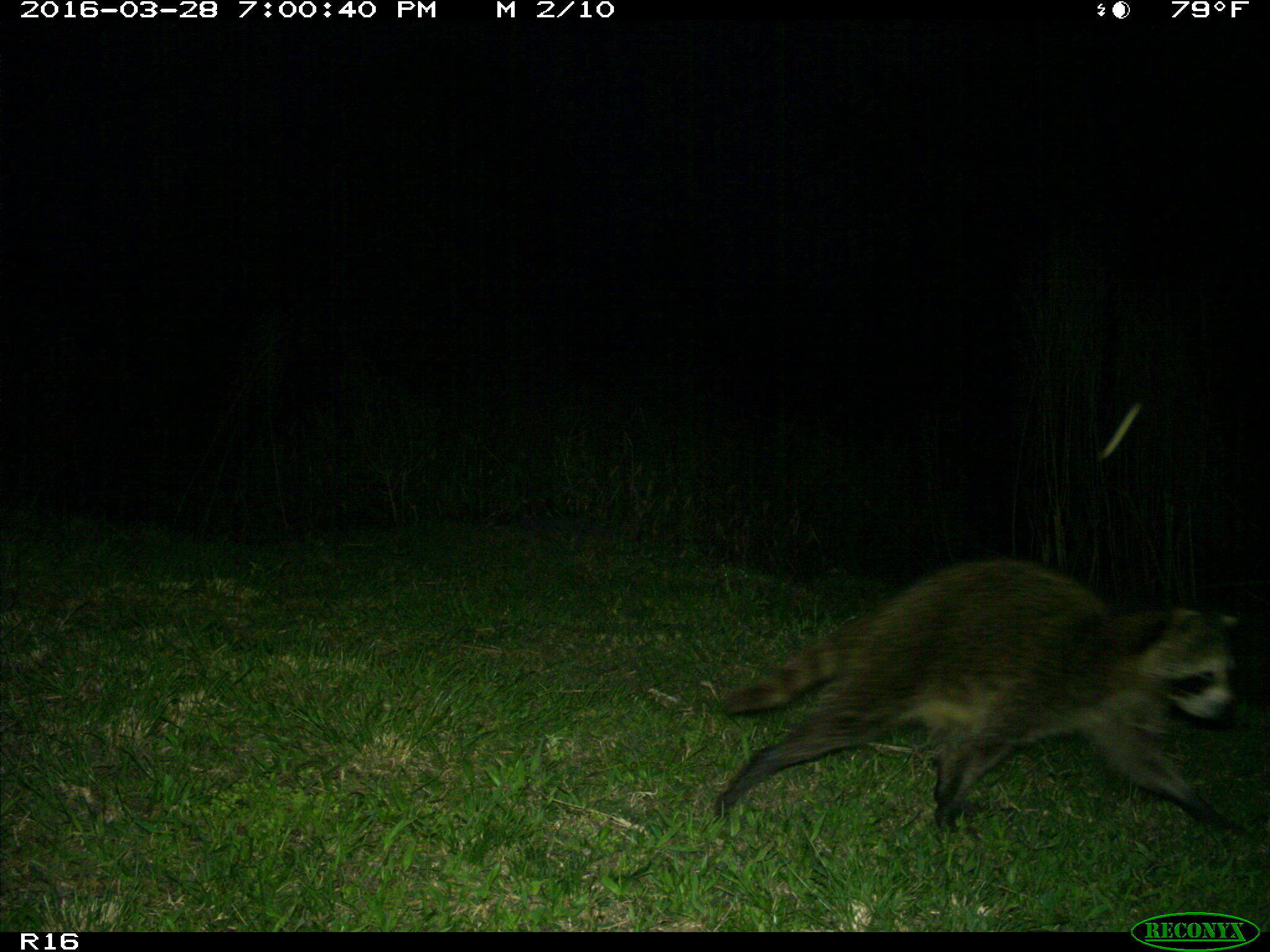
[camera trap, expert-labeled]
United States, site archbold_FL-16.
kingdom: Animalia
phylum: Chordata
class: Mammalia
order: Carnivora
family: Procyonidae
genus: Procyon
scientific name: Procyon lotor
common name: common raccoon